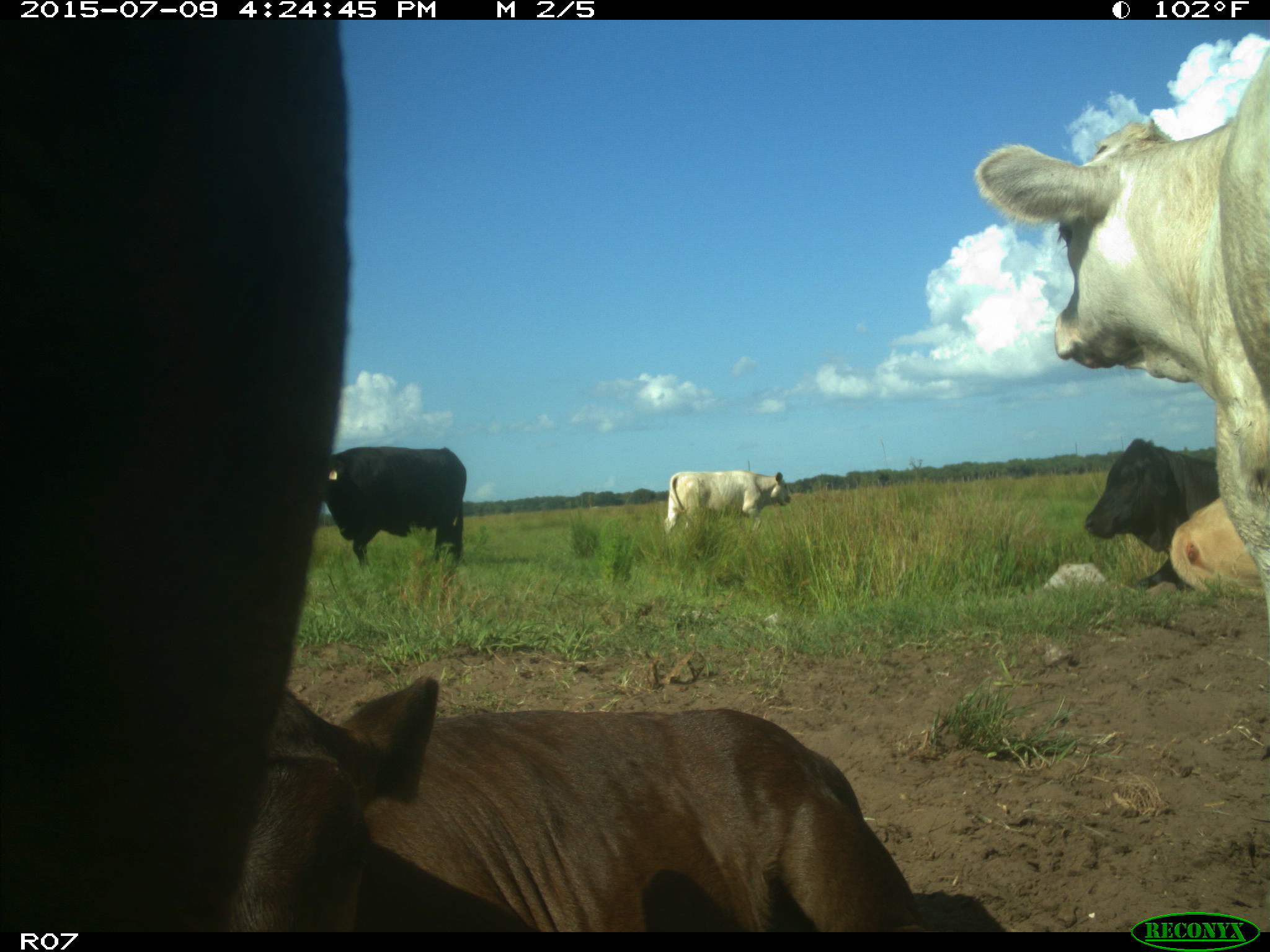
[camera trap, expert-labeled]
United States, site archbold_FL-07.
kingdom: Animalia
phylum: Chordata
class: Mammalia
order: Artiodactyla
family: Bovidae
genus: Bos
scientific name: Bos taurus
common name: domestic cow